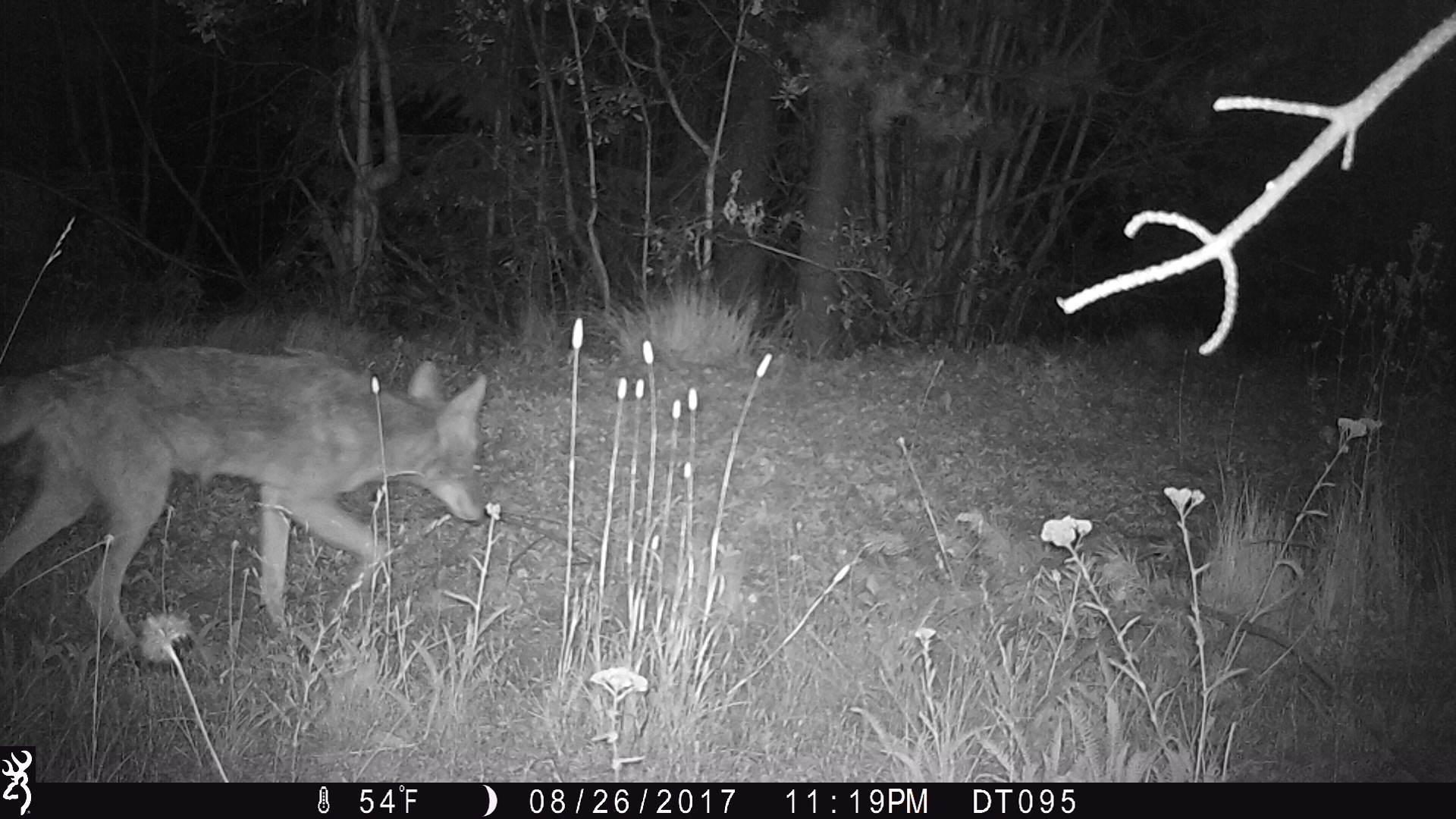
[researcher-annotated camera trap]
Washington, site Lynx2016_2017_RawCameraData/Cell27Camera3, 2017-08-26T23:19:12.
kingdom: Animalia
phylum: Chordata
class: Mammalia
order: Carnivora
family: Canidae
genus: Canis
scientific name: Canis latrans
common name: coyote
Canis latrans (coyote). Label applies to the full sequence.